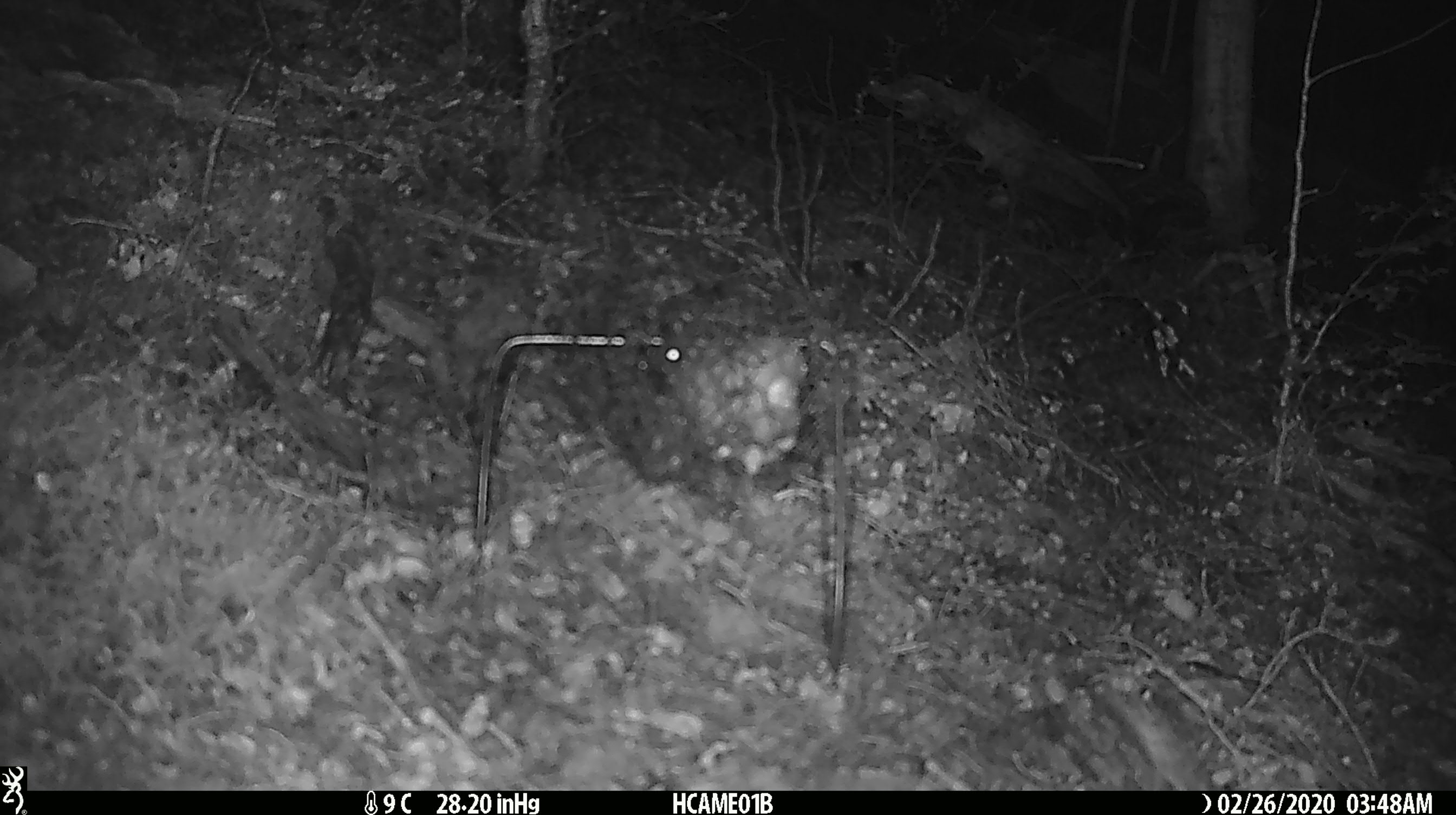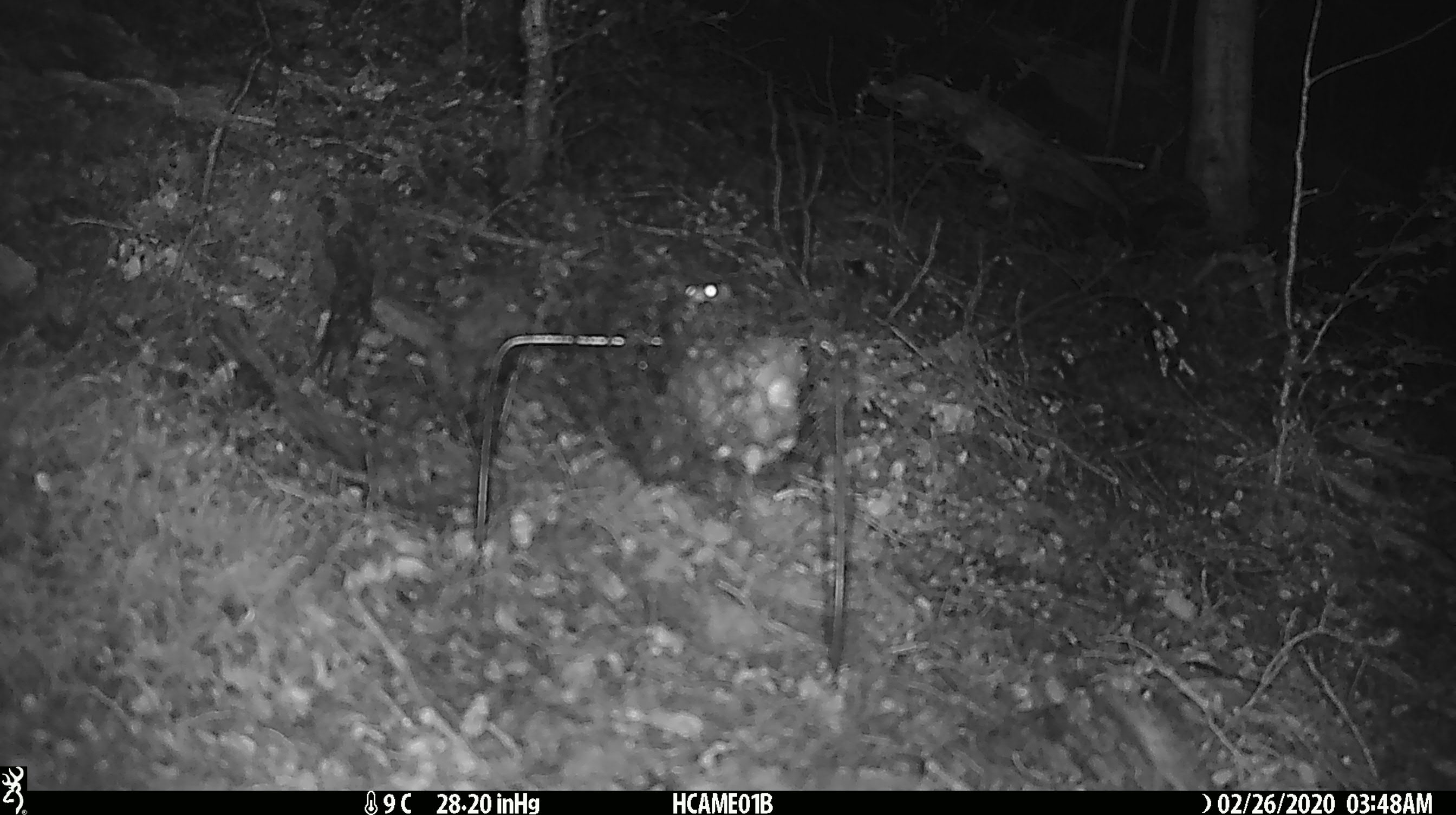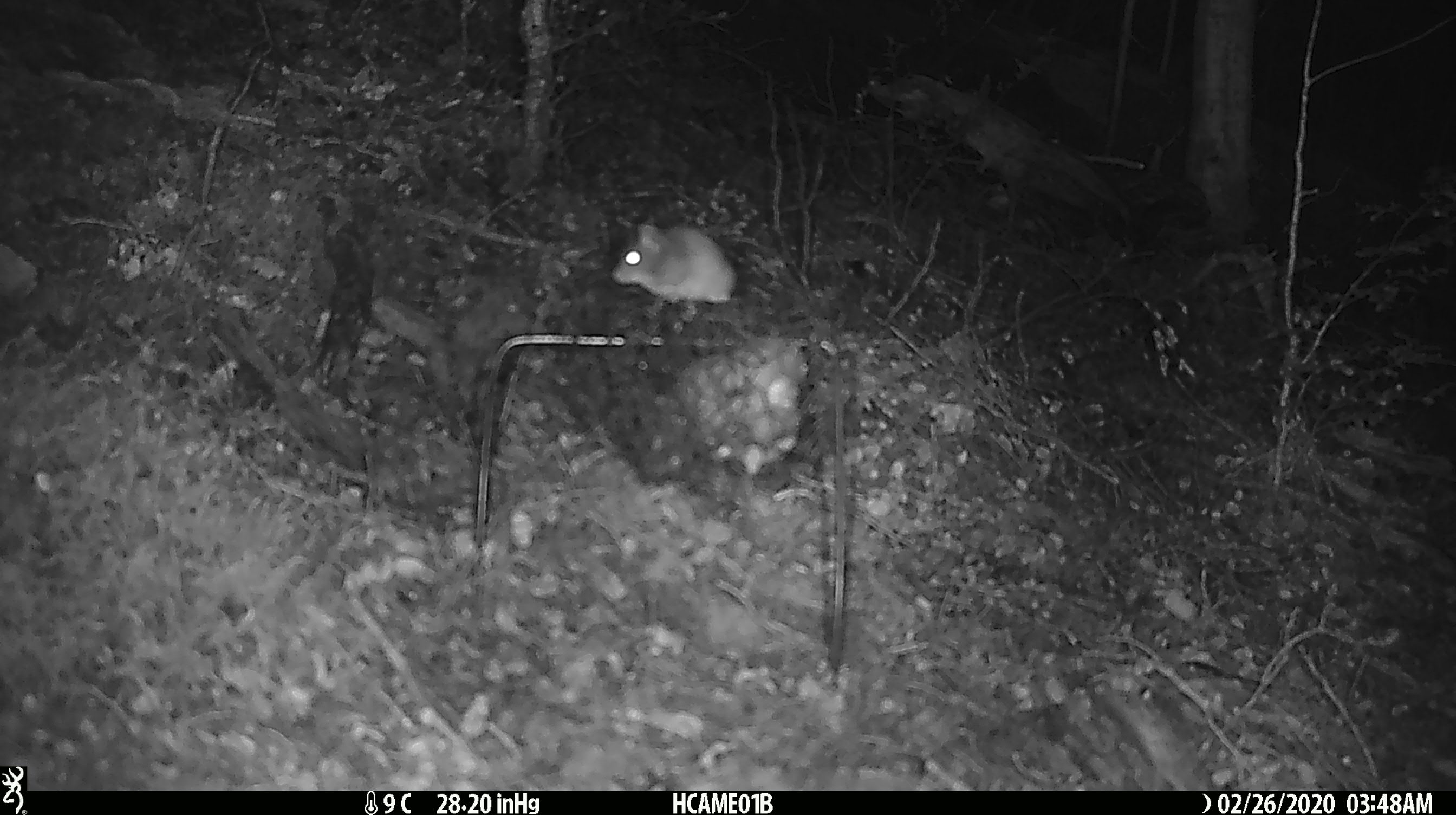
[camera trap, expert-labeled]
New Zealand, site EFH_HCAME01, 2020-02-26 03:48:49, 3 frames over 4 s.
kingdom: Animalia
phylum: Chordata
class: Mammalia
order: Rodentia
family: Muridae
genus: Mus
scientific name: Mus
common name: mouse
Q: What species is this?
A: Mouse (Mus).